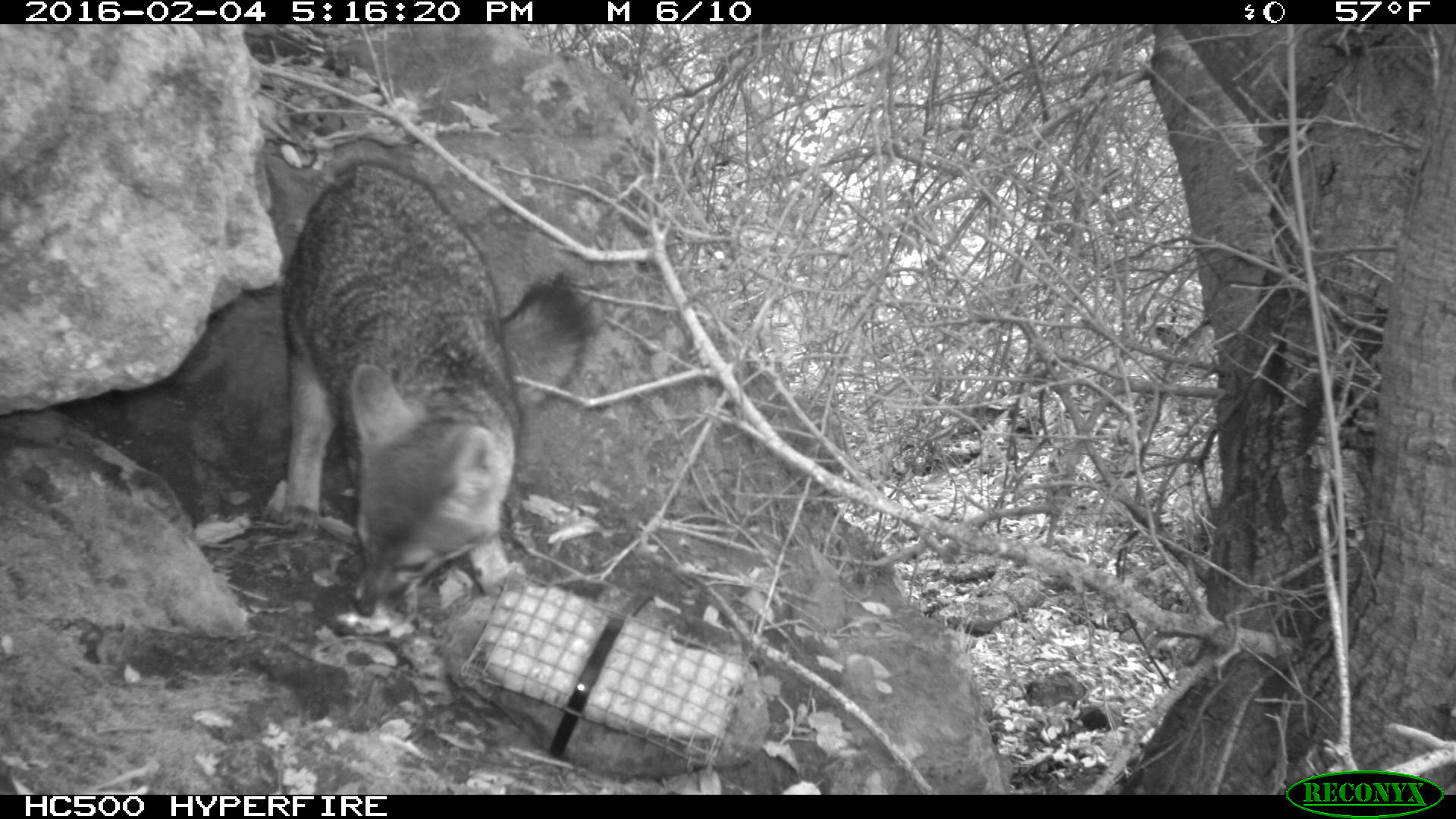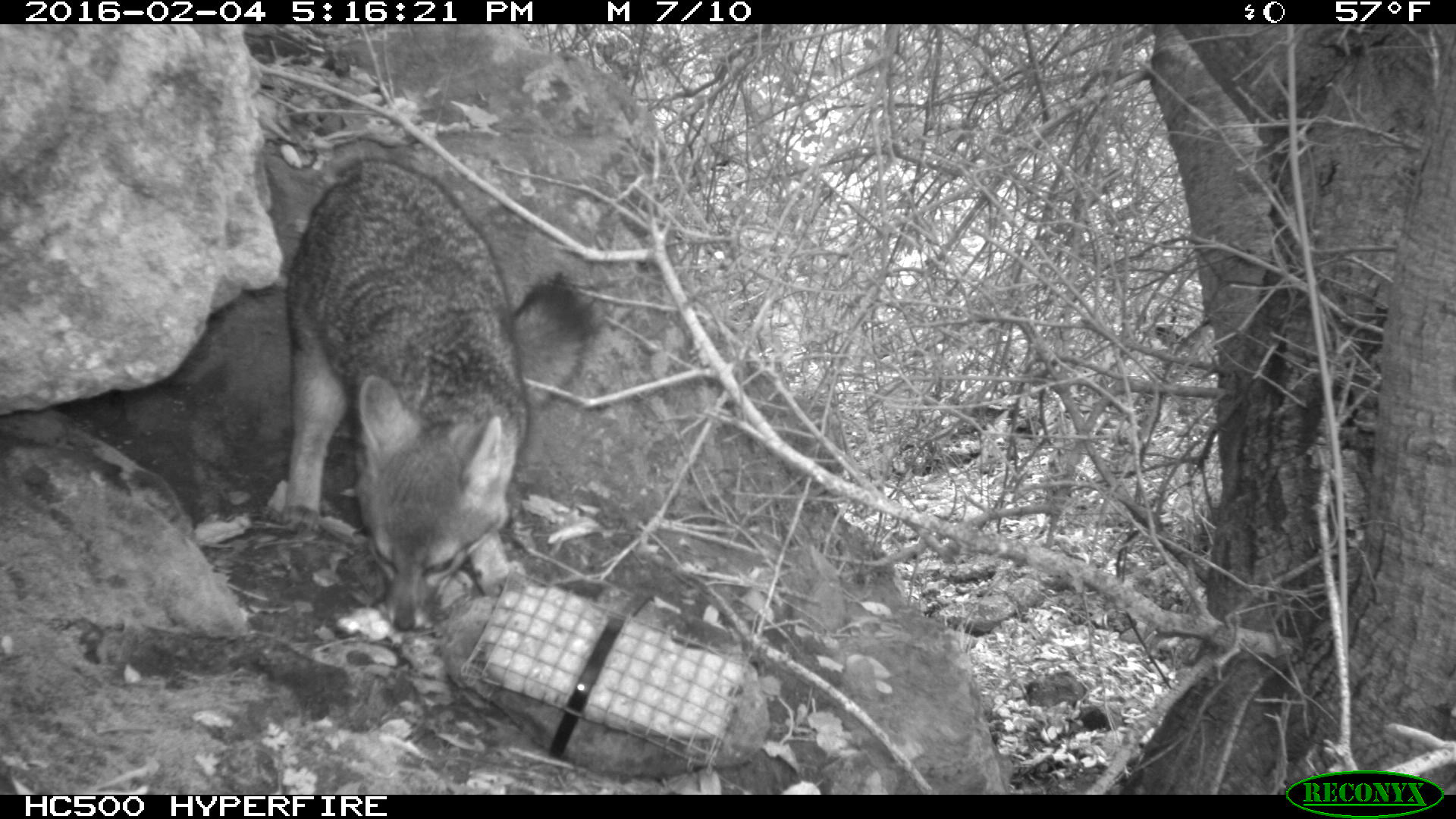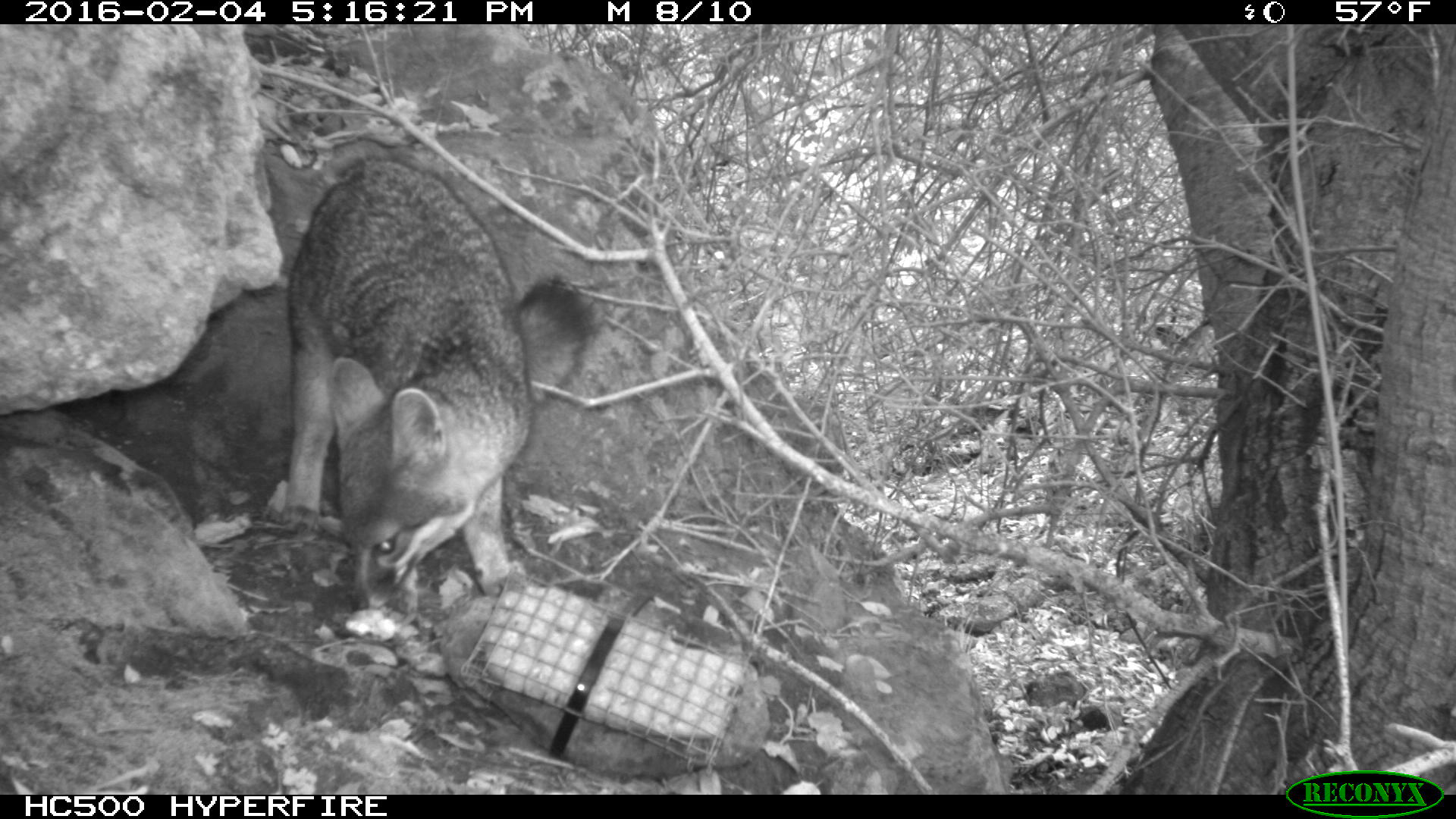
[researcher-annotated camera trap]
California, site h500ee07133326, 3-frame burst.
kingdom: Animalia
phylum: Chordata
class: Mammalia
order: Carnivora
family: Canidae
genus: Urocyon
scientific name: Urocyon littoralis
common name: island fox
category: fox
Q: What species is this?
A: Fox (island fox) (Urocyon littoralis).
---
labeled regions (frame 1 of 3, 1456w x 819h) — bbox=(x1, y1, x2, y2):
fox: bbox=(278, 160, 597, 617)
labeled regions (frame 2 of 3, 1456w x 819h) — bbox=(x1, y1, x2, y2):
fox: bbox=(274, 158, 605, 635)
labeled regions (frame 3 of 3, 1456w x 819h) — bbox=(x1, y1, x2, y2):
fox: bbox=(274, 158, 600, 612)